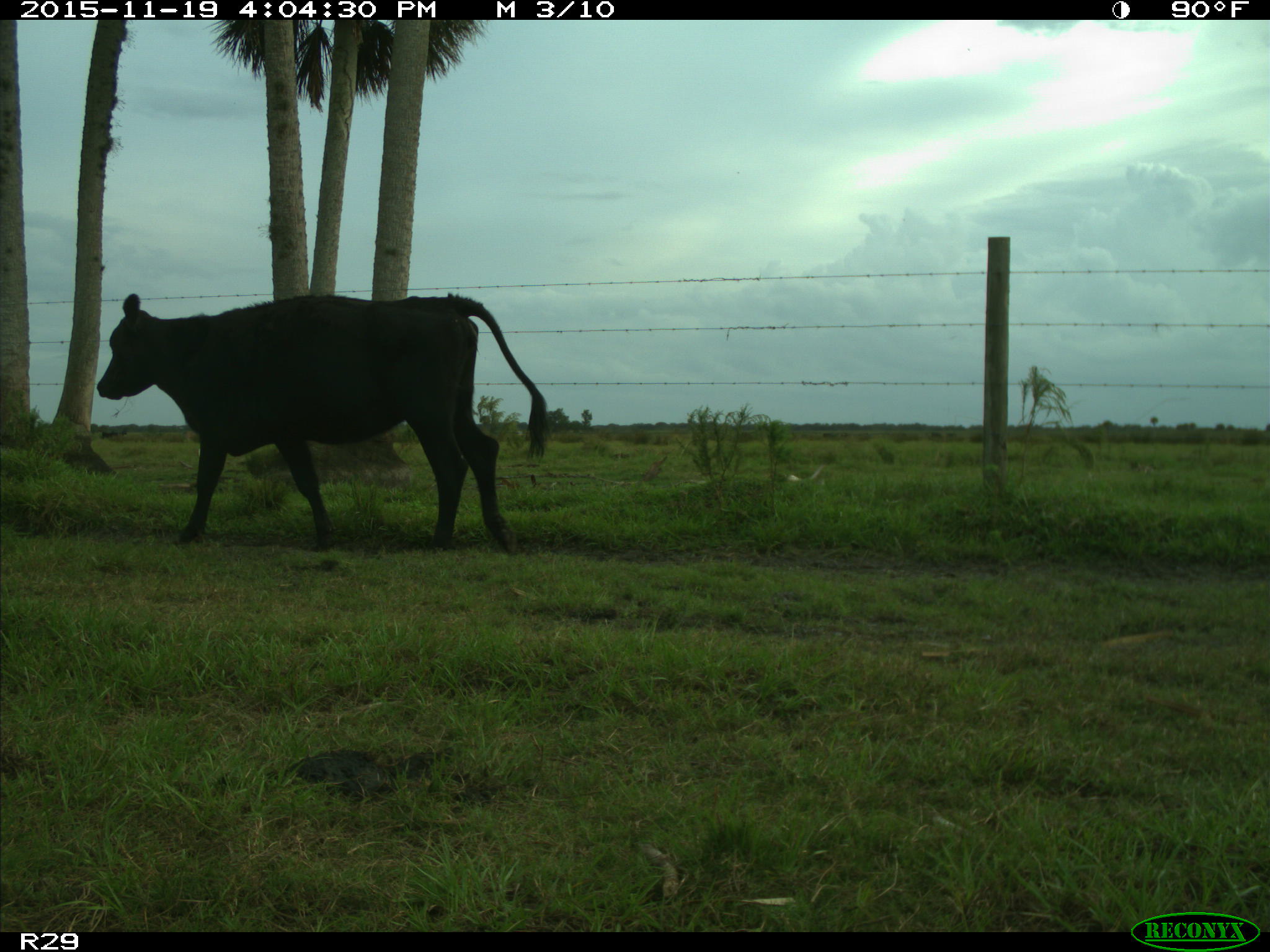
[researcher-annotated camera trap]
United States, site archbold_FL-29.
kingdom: Animalia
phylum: Chordata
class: Mammalia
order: Artiodactyla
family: Bovidae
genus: Bos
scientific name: Bos taurus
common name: domestic cow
Bos taurus (domestic cow).